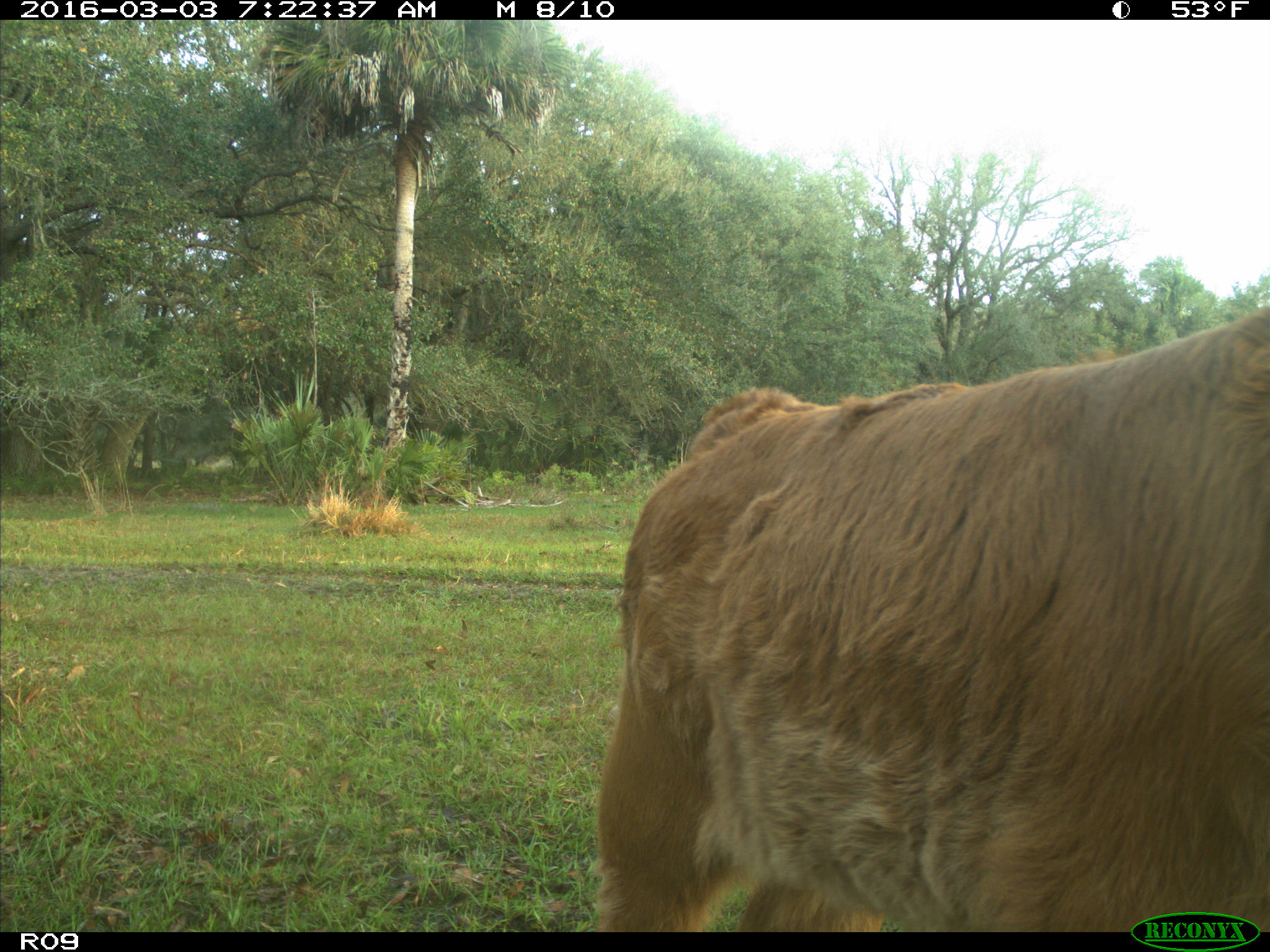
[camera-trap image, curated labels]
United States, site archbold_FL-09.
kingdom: Animalia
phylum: Chordata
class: Mammalia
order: Artiodactyla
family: Bovidae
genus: Bos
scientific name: Bos taurus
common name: domestic cow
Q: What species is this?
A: Bos taurus (domestic cow).